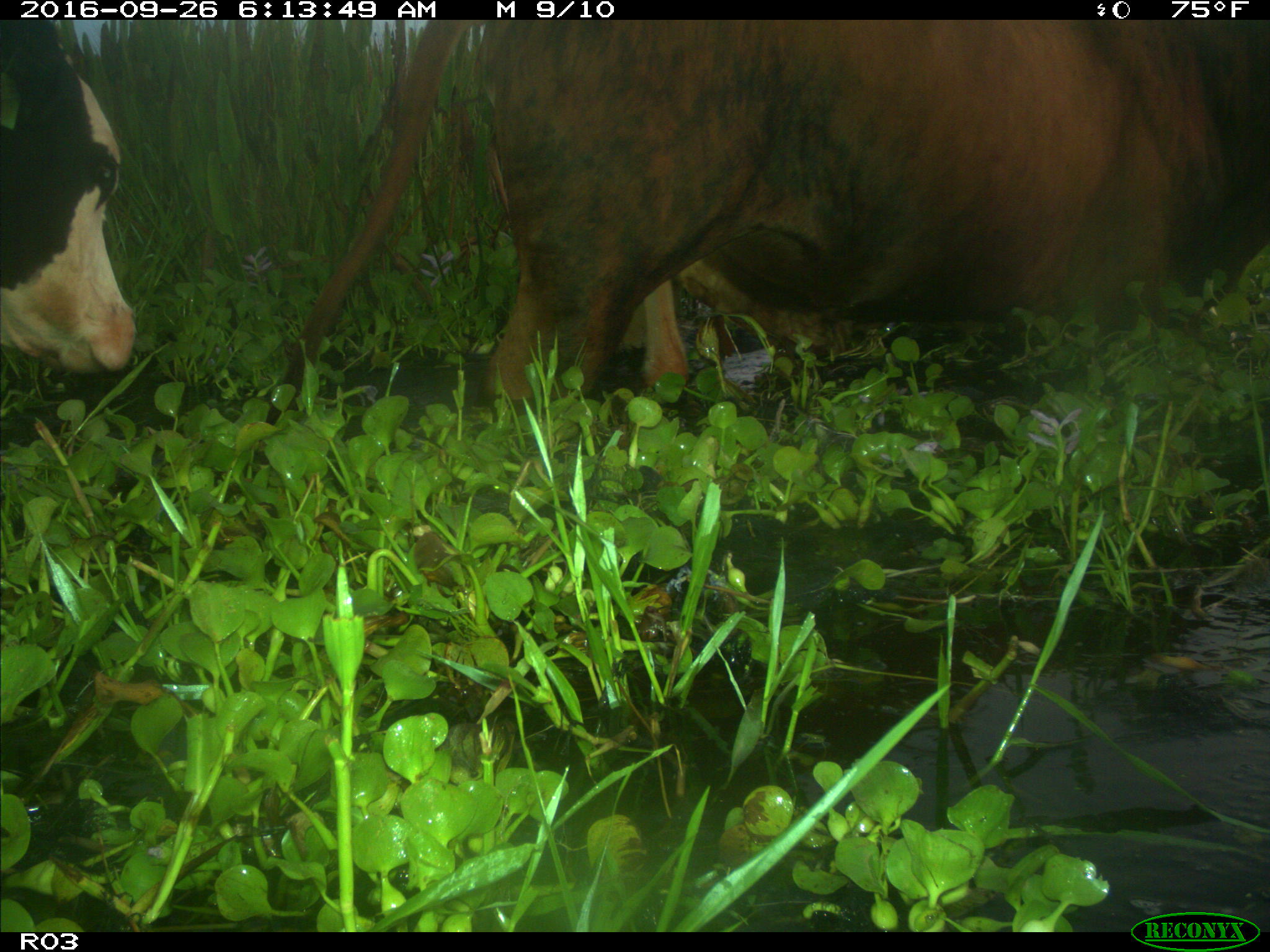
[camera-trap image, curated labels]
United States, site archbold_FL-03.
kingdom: Animalia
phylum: Chordata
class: Mammalia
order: Artiodactyla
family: Bovidae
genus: Bos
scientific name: Bos taurus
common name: domestic cow